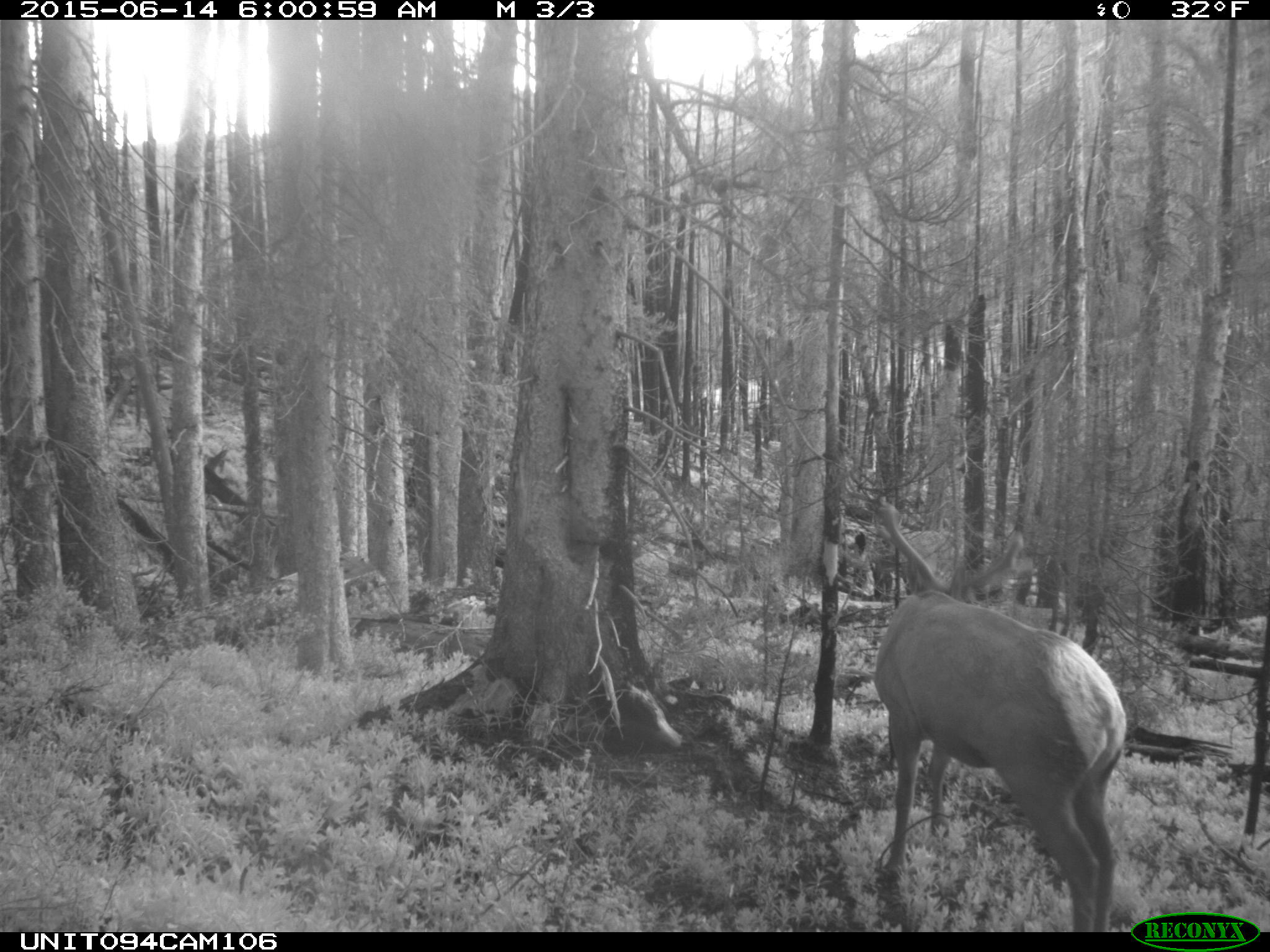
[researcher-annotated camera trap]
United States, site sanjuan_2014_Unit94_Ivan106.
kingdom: Animalia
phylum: Chordata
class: Mammalia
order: Artiodactyla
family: Cervidae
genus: Cervus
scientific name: Cervus elaphus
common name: red deer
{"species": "Cervus elaphus (red deer)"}